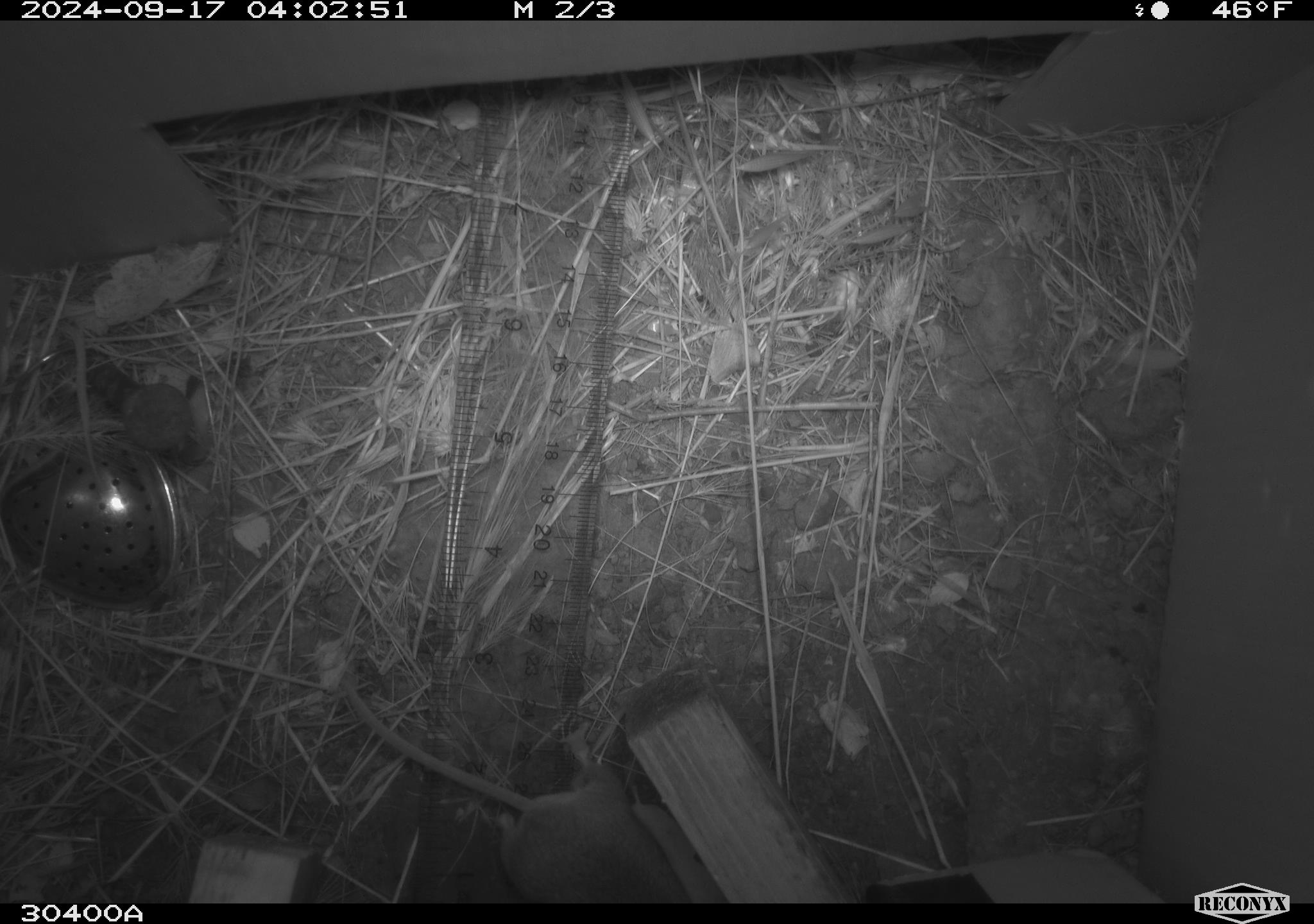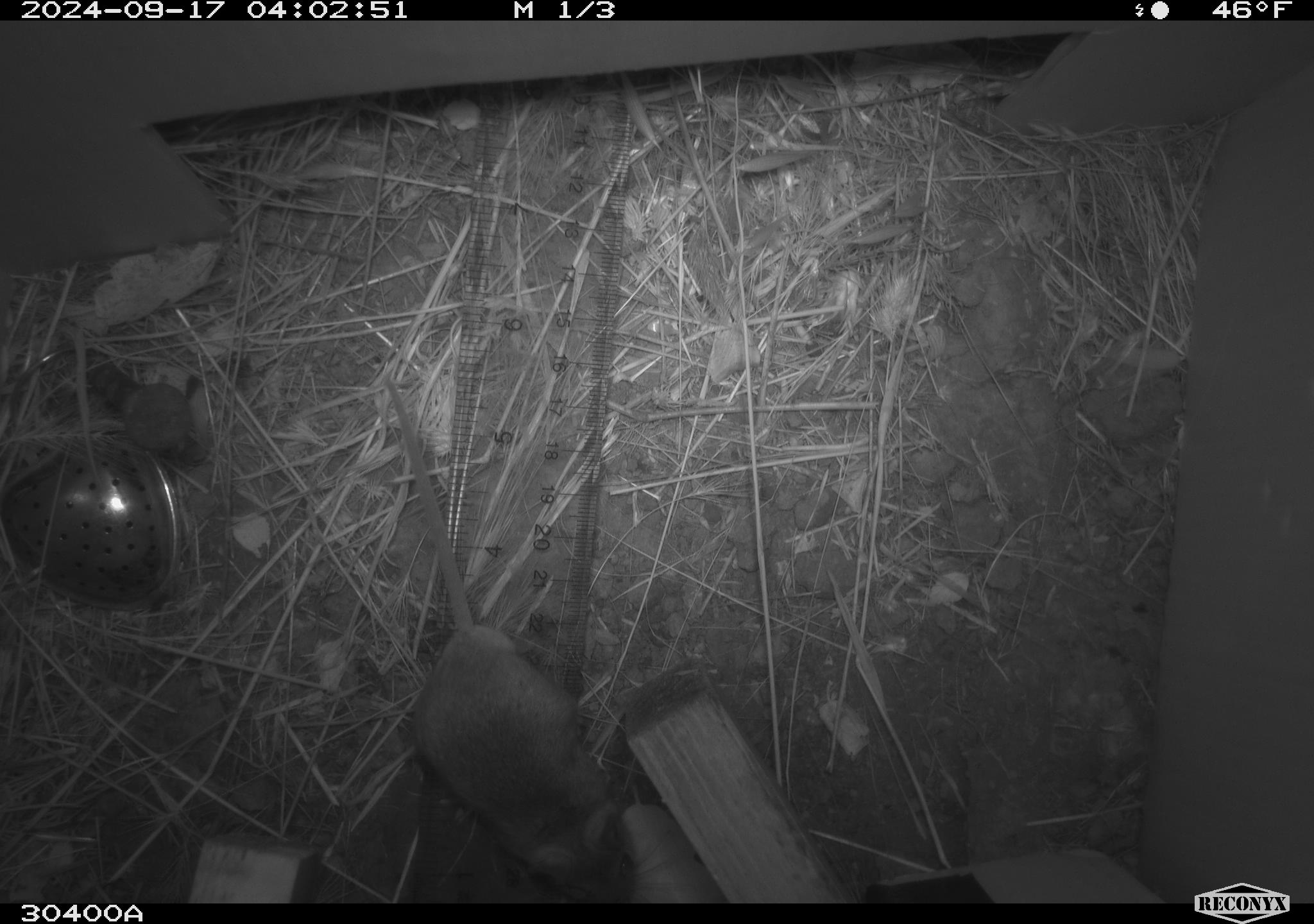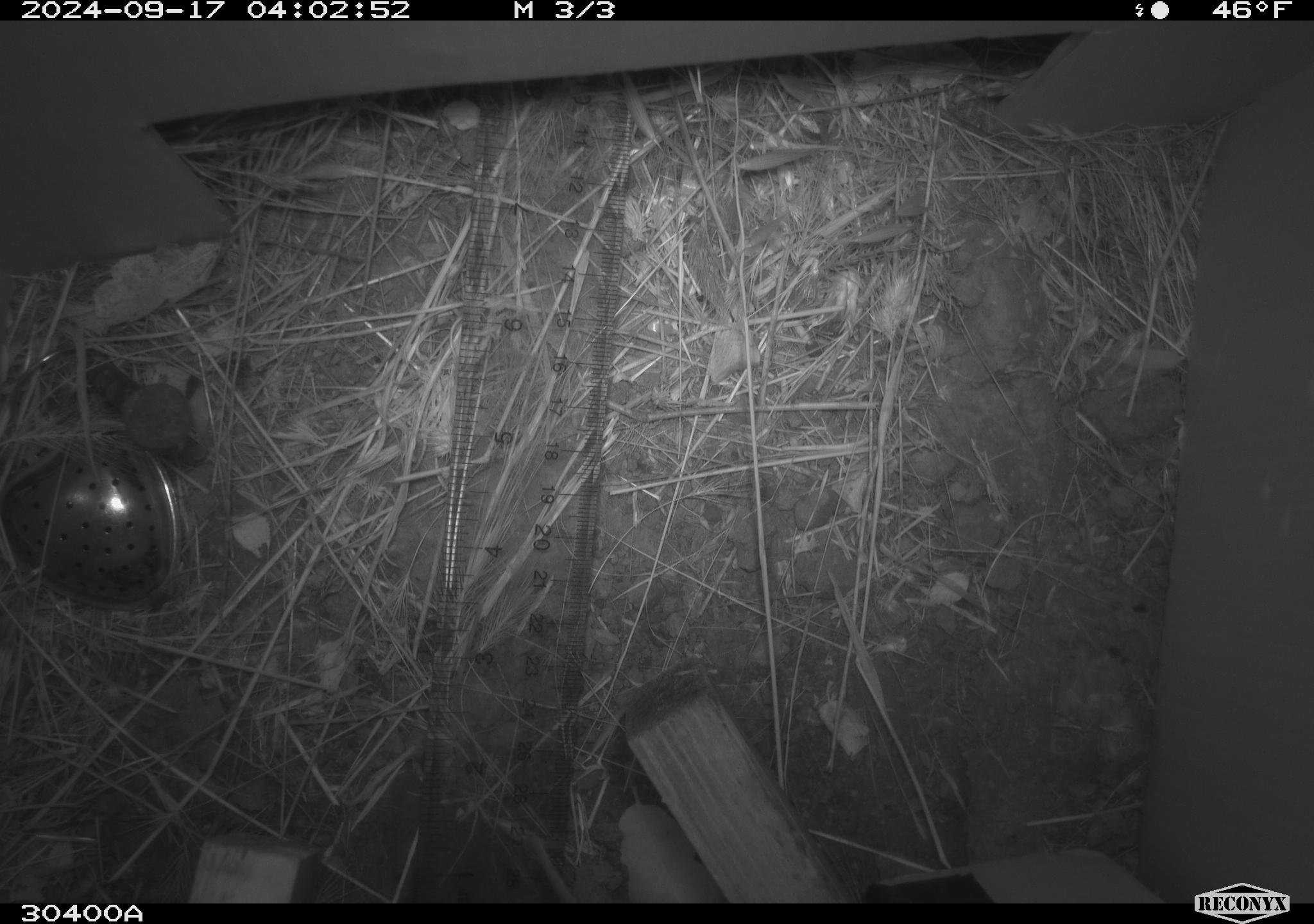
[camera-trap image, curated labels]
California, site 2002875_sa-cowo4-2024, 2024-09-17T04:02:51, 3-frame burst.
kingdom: Animalia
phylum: Chordata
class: Mammalia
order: Rodentia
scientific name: Rodentia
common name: mouse species